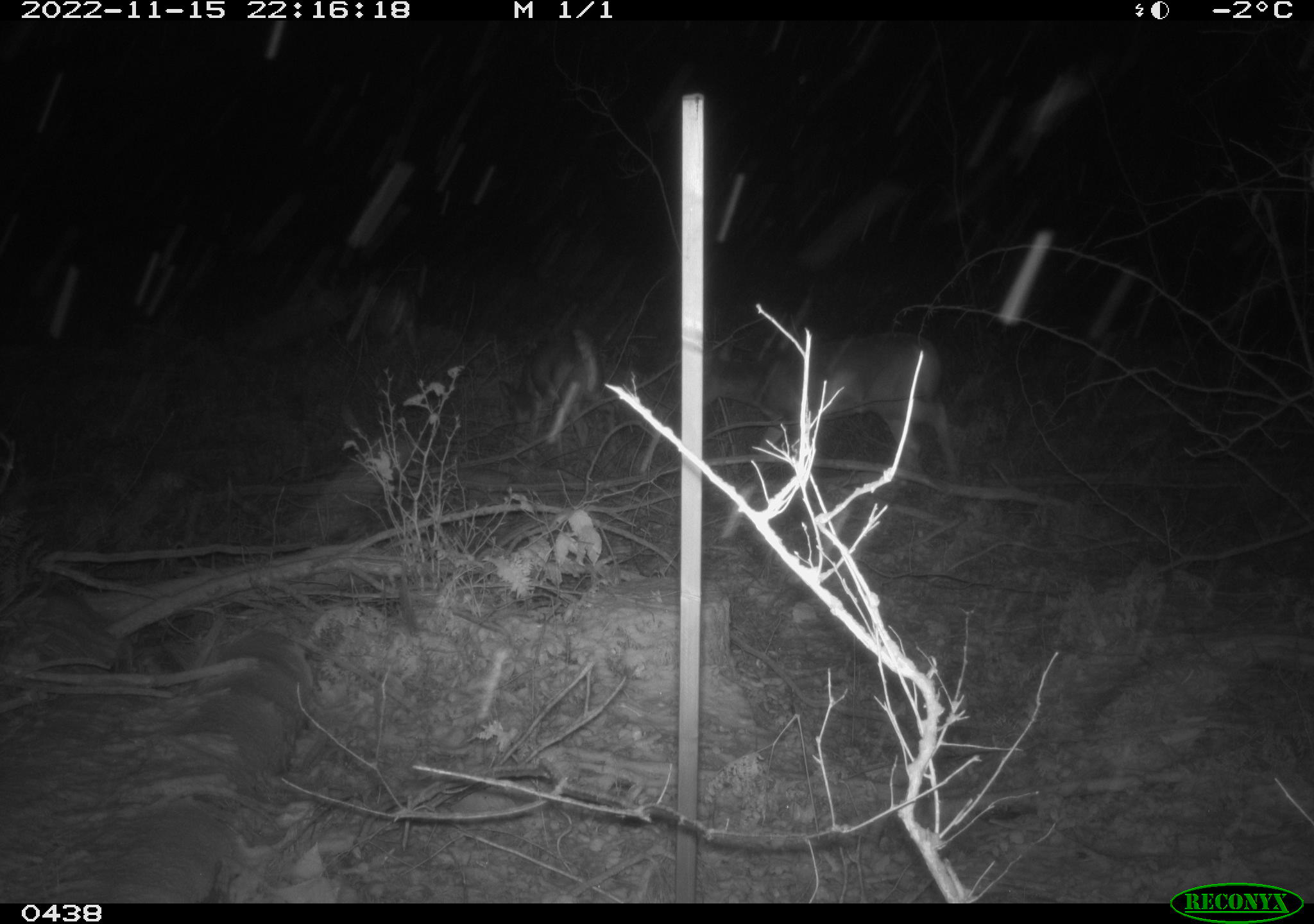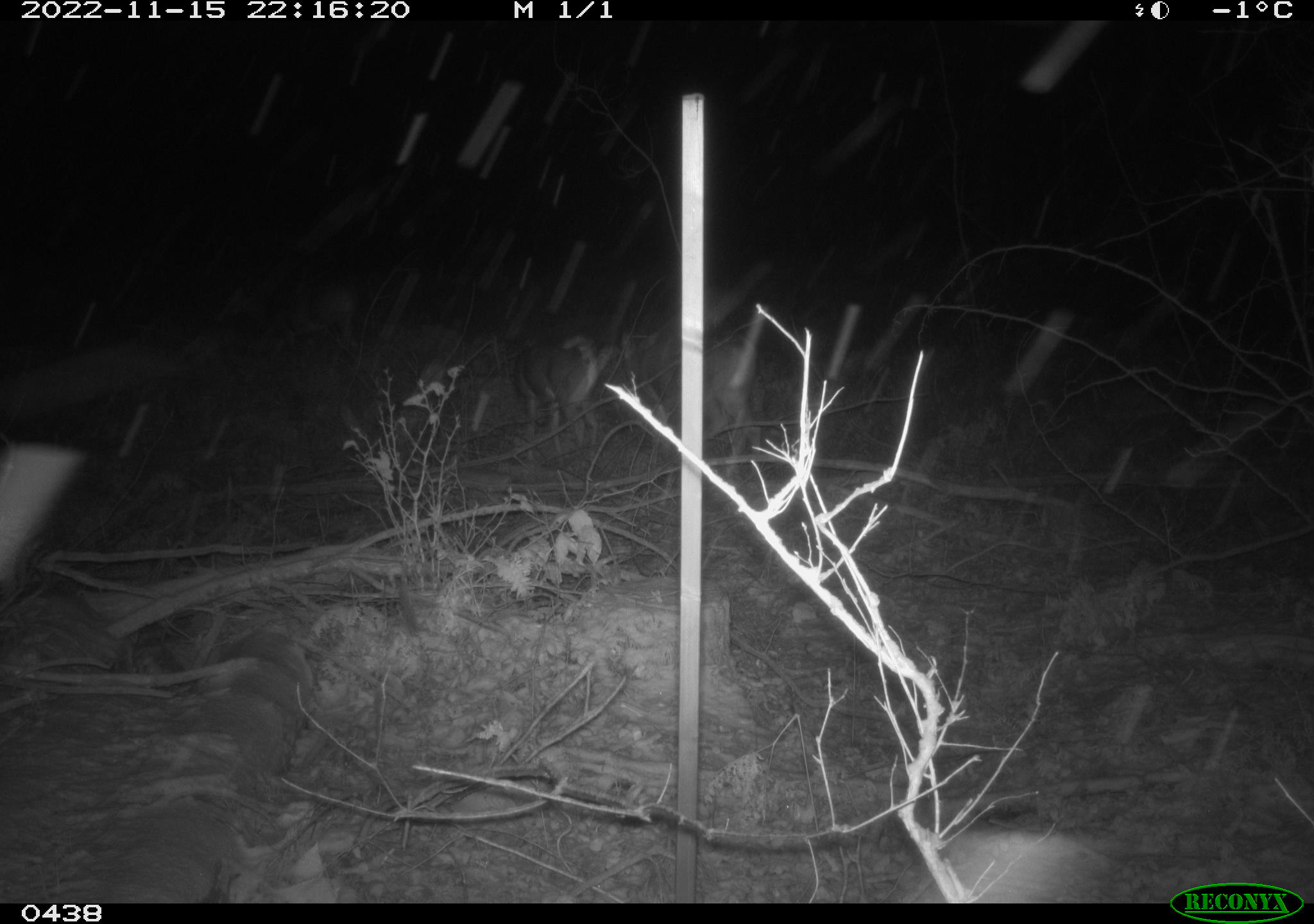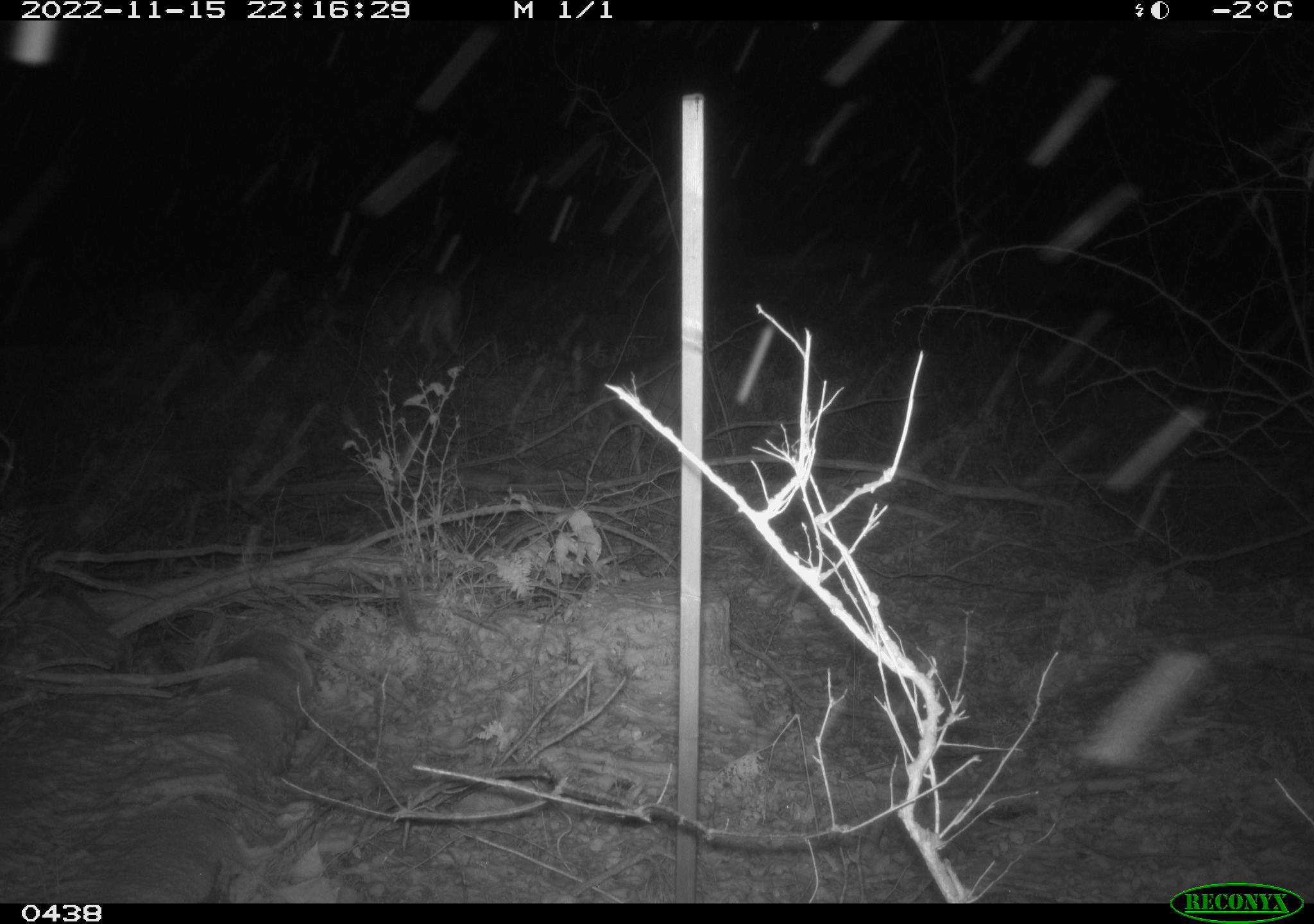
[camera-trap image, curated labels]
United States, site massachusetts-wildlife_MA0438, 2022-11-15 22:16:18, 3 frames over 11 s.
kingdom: Animalia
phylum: Chordata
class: Mammalia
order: Artiodactyla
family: Cervidae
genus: Odocoileus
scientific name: Odocoileus virginianus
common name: white-tailed deer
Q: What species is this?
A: White-tailed deer (Odocoileus virginianus).